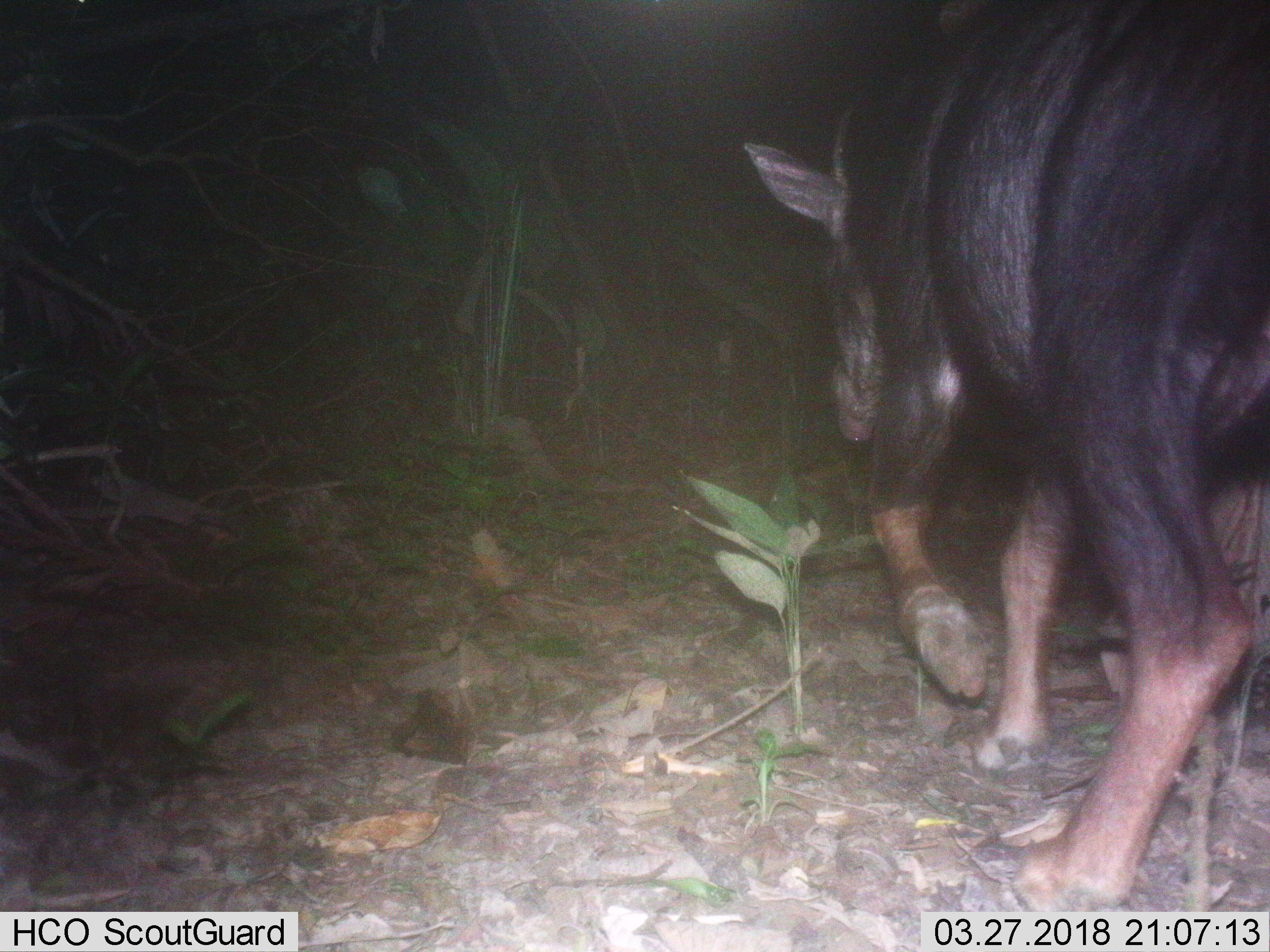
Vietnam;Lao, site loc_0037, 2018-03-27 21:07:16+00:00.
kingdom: Animalia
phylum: Chordata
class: Mammalia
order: Artiodactyla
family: Bovidae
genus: Capricornis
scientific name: Capricornis sumatraensis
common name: chinese serow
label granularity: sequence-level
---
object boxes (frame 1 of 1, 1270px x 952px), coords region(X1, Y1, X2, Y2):
chinese serow: region(742, 12, 1270, 912)